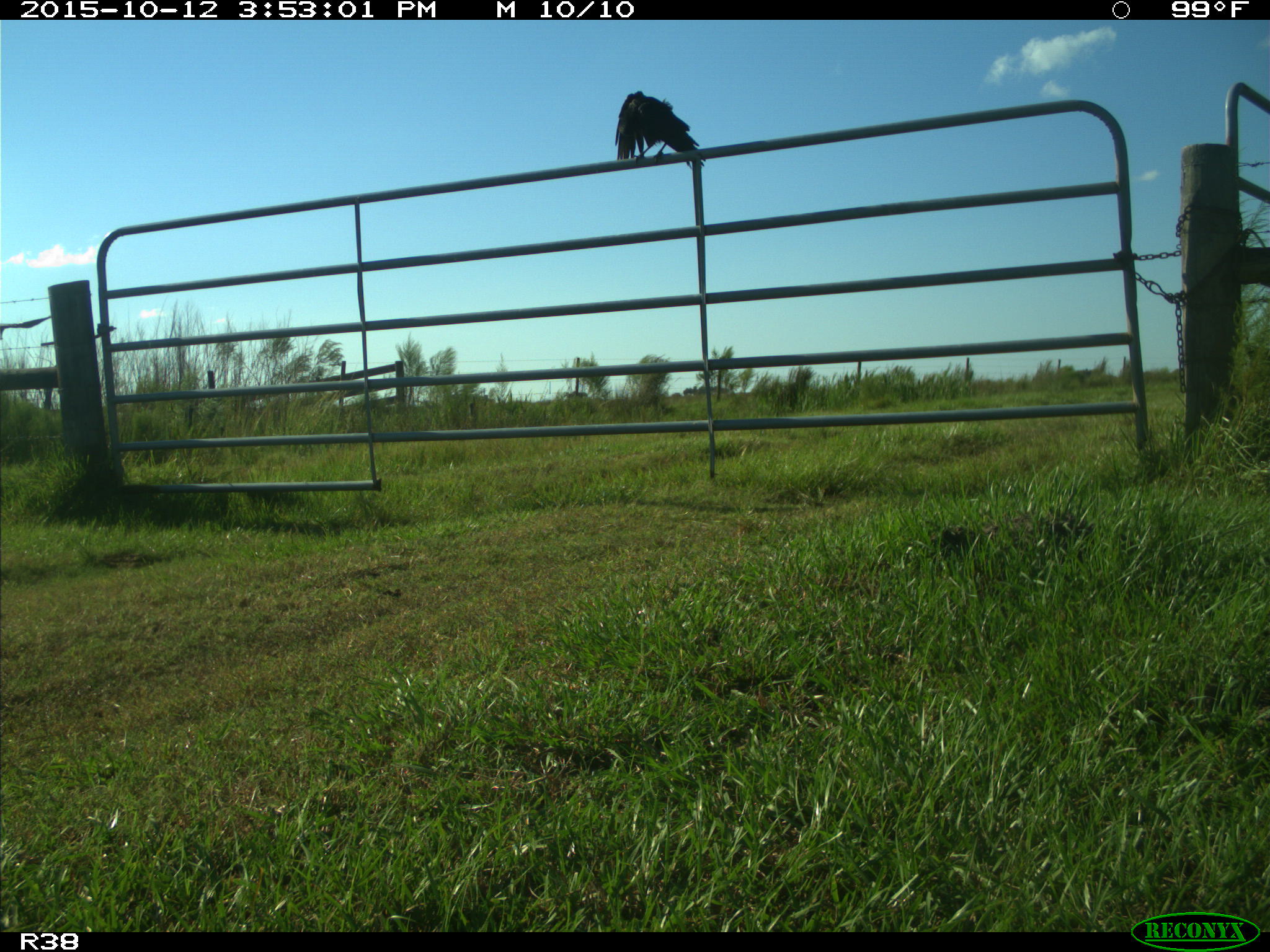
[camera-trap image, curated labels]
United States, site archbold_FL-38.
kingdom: Animalia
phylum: Chordata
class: Aves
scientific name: Aves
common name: birds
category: unidentified bird